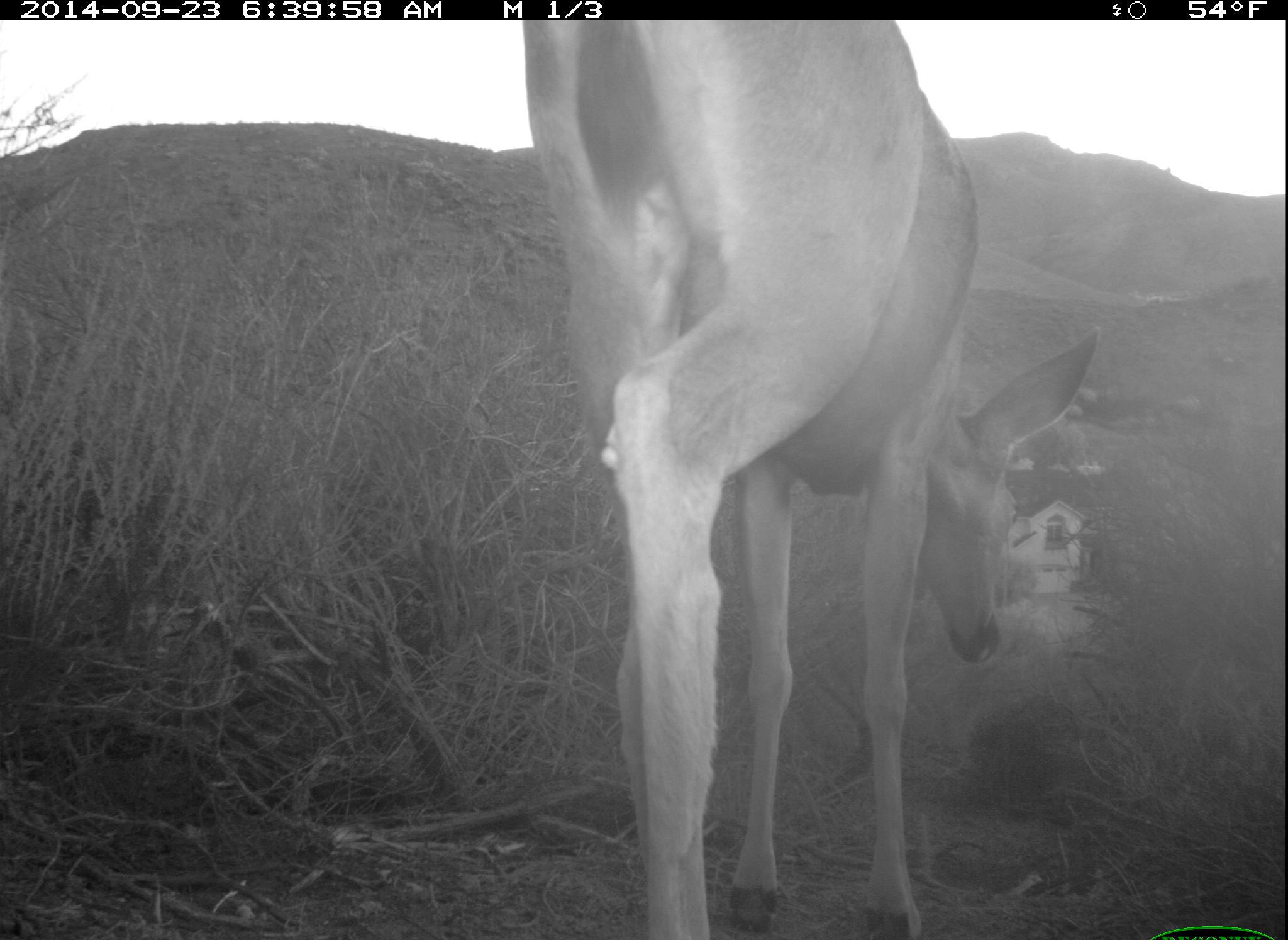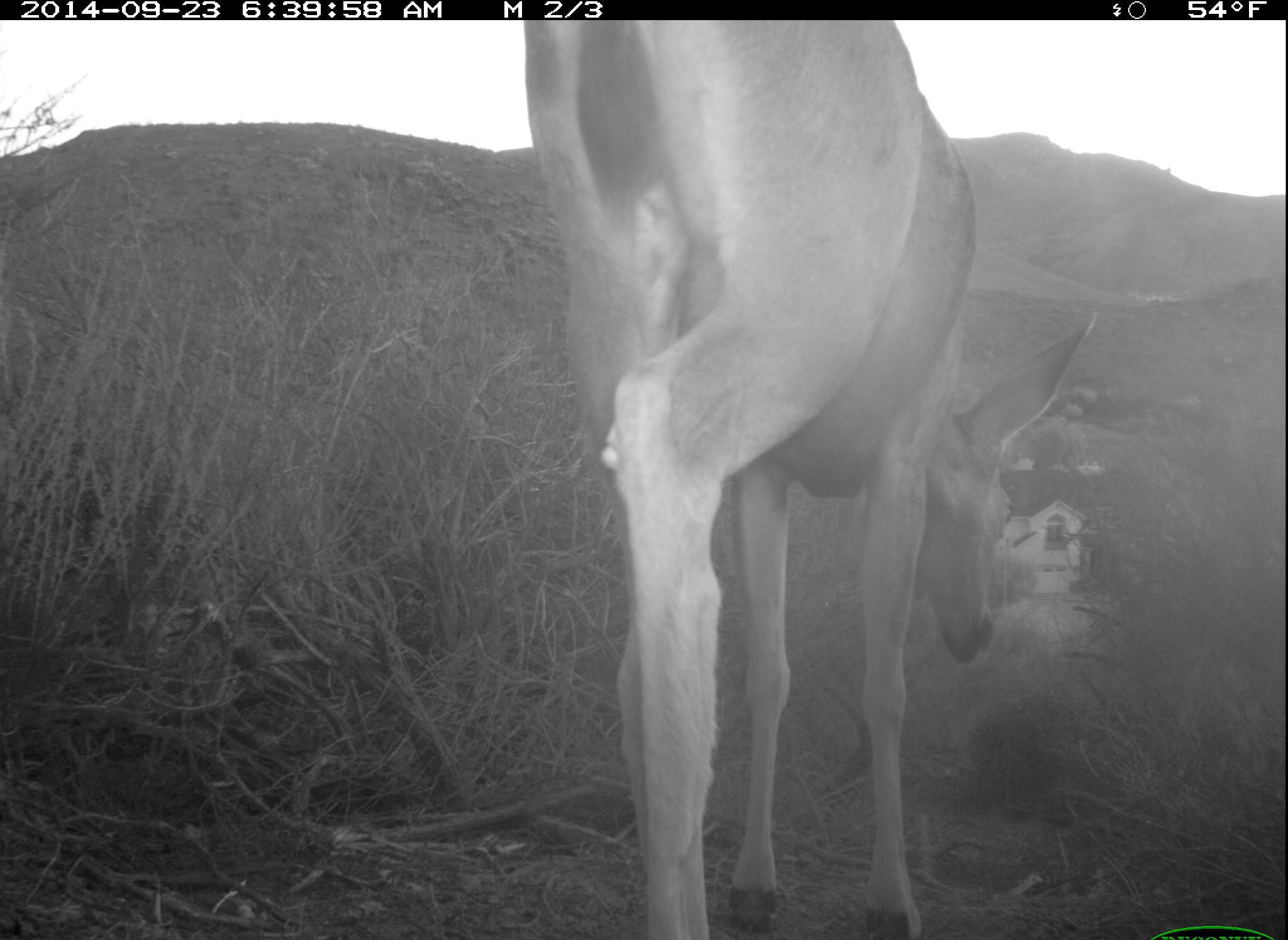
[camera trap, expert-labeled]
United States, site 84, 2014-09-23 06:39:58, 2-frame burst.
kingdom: Animalia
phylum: Chordata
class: Mammalia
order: Artiodactyla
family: Cervidae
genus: Odocoileus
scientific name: Odocoileus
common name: deer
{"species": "deer (Odocoileus)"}